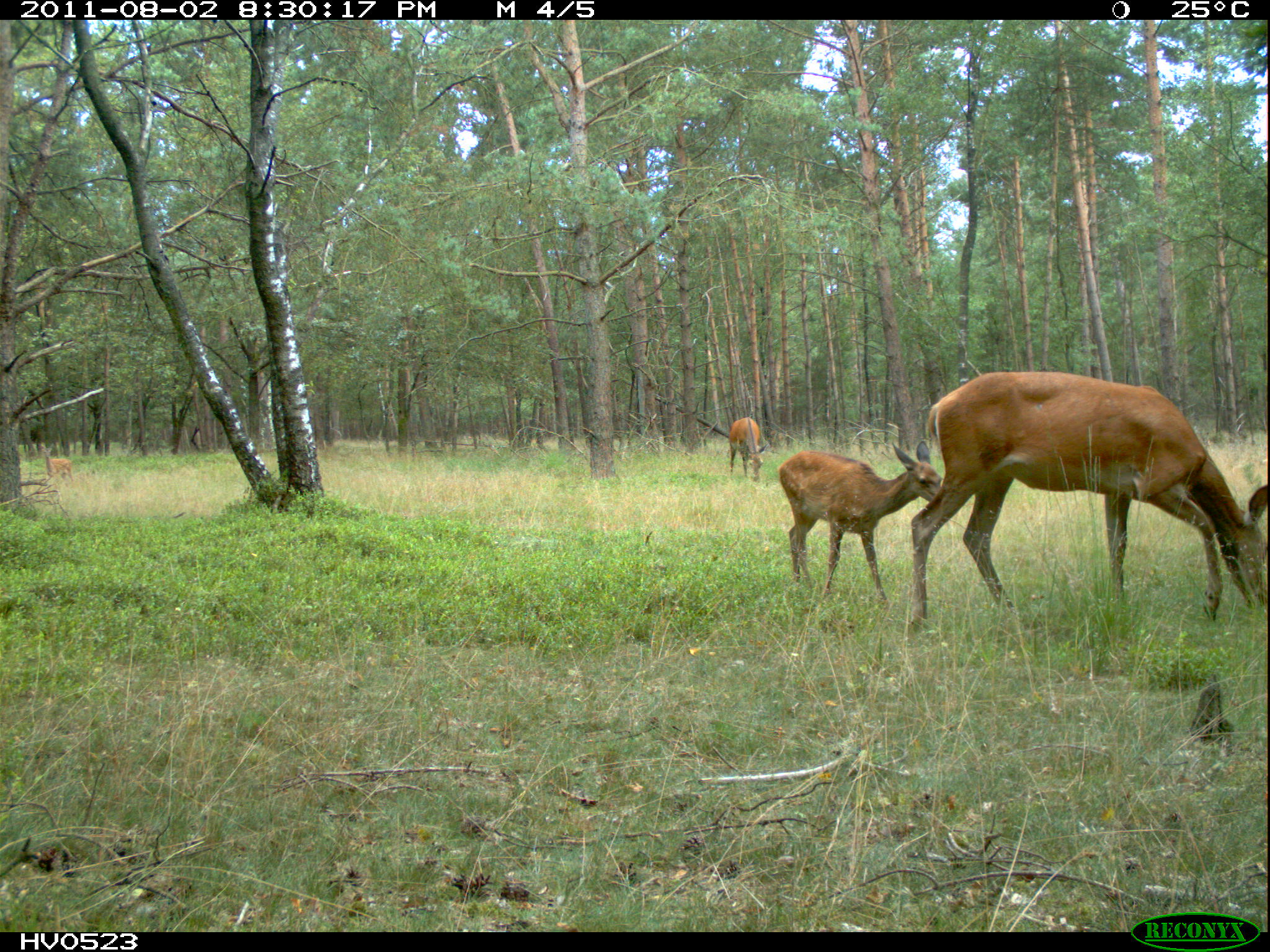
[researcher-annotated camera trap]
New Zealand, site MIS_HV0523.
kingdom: Animalia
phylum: Chordata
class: Mammalia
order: Artiodactyla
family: Cervidae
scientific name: Cervidae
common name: deer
Deer (Cervidae).